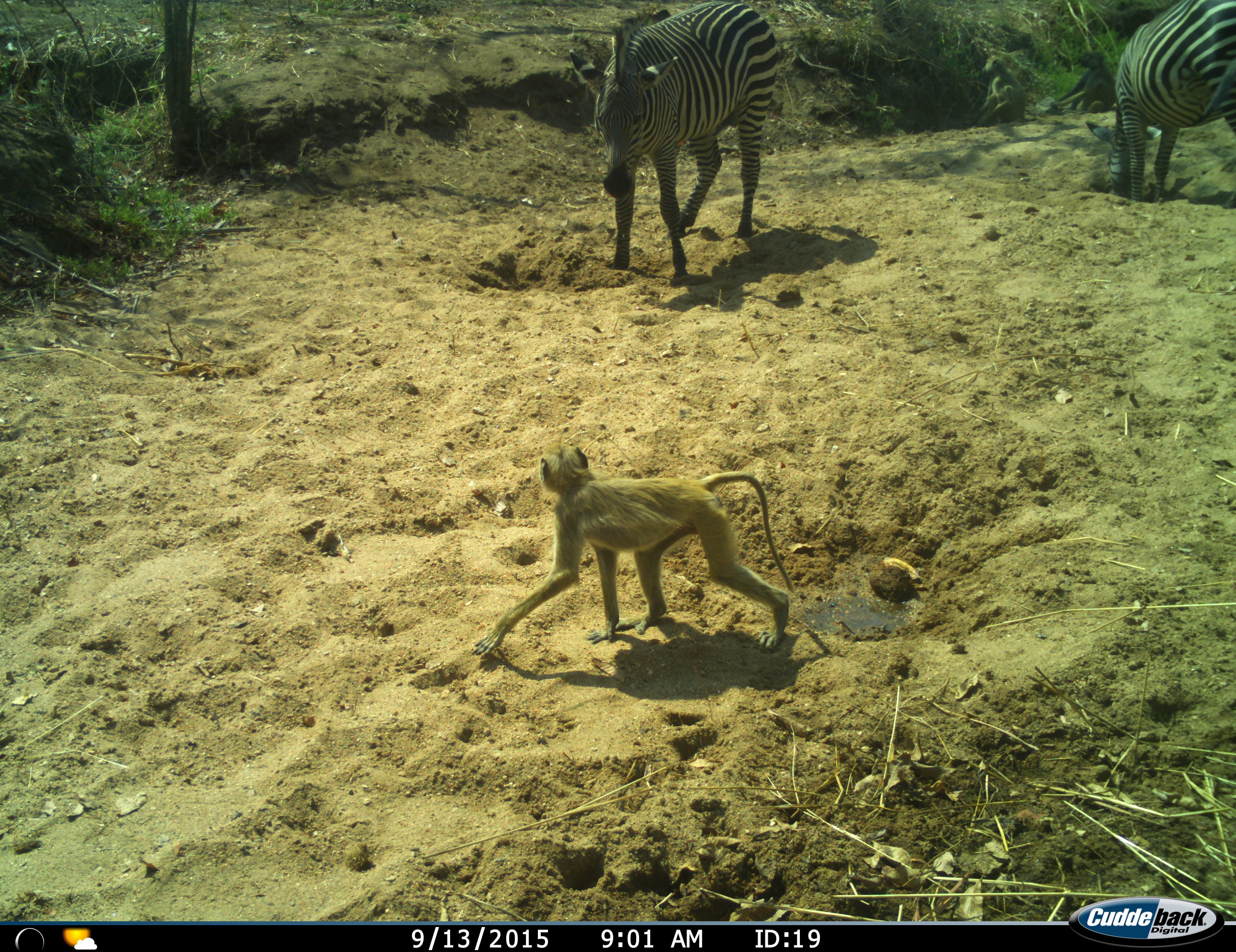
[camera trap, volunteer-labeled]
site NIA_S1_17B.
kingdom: Animalia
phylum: Chordata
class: Mammalia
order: Primates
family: Cercopithecidae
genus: Papio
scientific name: Papio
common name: baboon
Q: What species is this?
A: Baboon (Papio).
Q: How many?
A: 1.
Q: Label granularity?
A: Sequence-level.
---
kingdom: Animalia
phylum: Chordata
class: Mammalia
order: Perissodactyla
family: Equidae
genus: Equus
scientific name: Equus quagga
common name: plains zebra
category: zebraplains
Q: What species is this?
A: Zebraplains (plains zebra) (Equus quagga).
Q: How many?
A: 2.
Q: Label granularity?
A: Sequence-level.